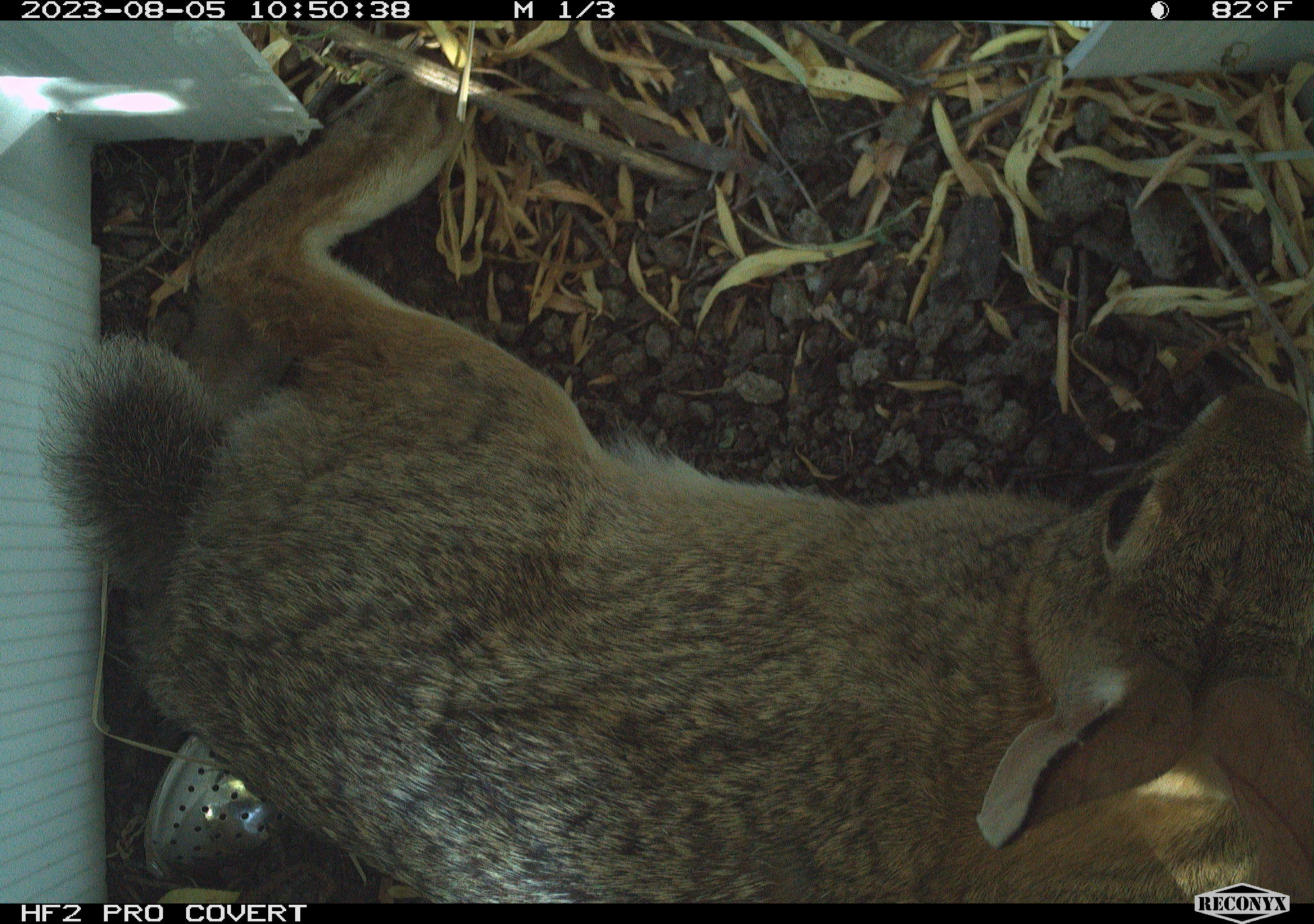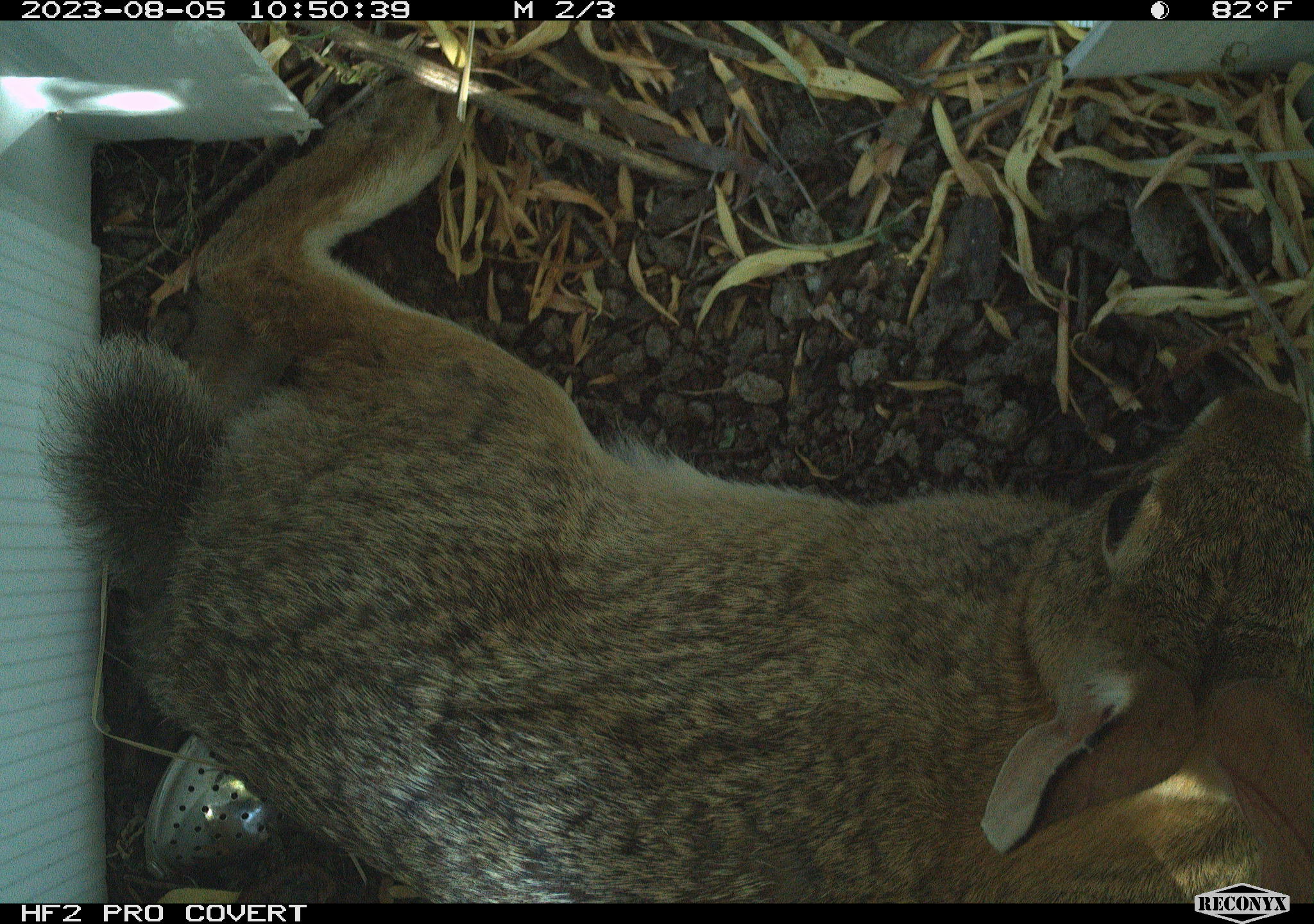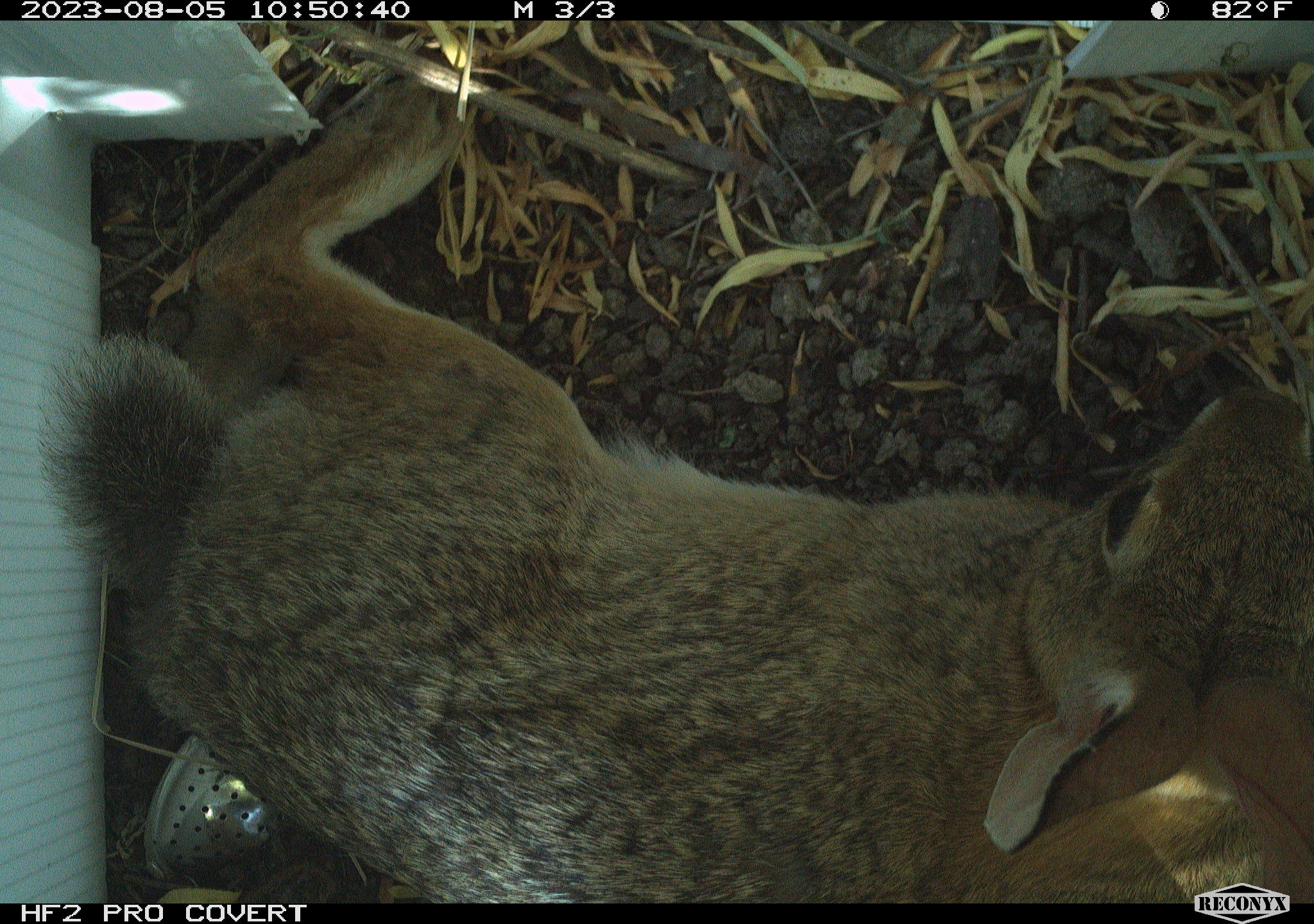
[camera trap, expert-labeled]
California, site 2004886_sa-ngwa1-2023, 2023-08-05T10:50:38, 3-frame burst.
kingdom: Animalia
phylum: Chordata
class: Mammalia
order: Lagomorpha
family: Leporidae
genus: Sylvilagus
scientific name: Sylvilagus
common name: cottontail rabbits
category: sylvilagus species